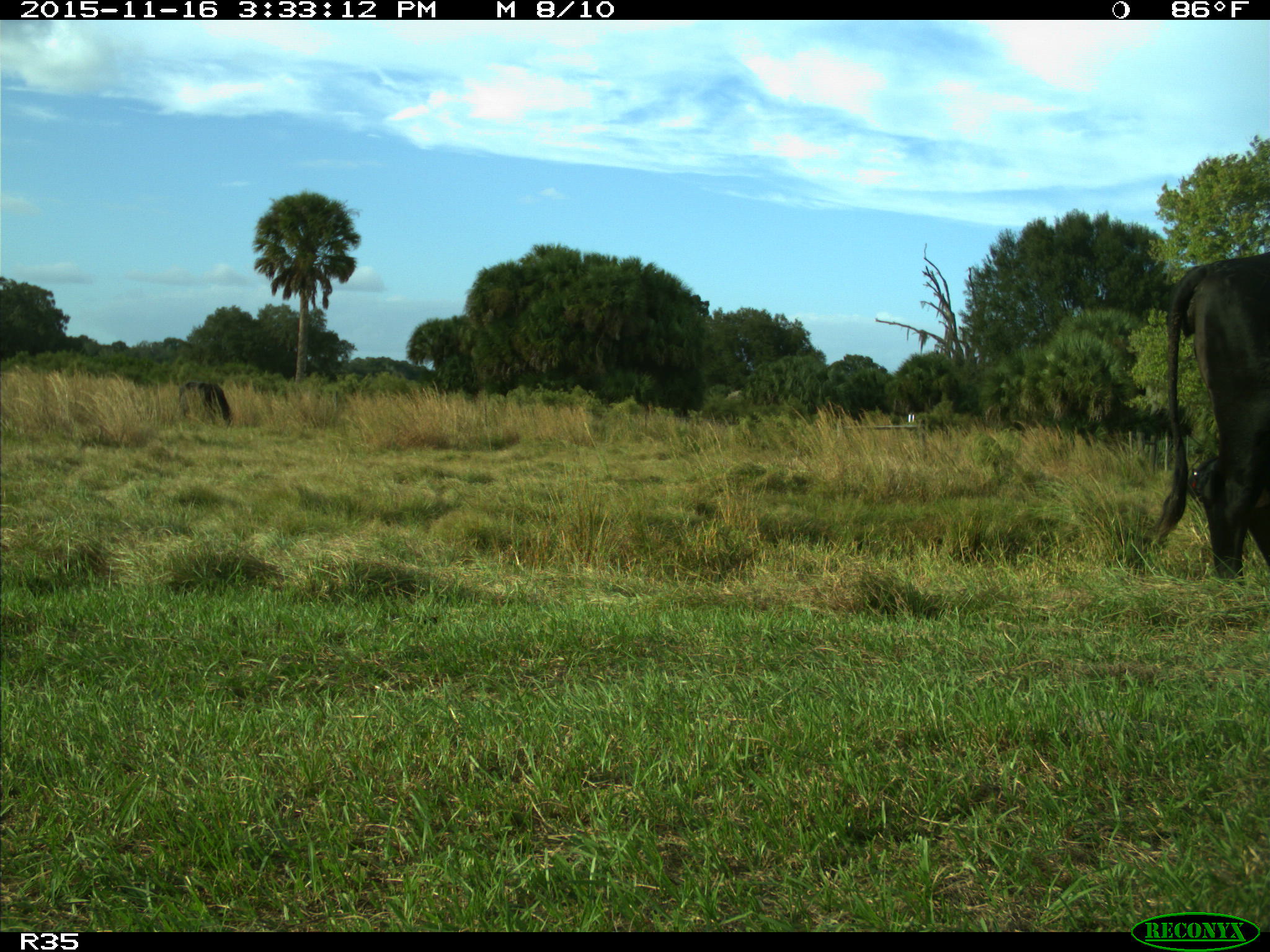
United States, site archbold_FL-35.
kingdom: Animalia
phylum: Chordata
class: Mammalia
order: Artiodactyla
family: Bovidae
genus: Bos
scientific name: Bos taurus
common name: domestic cow